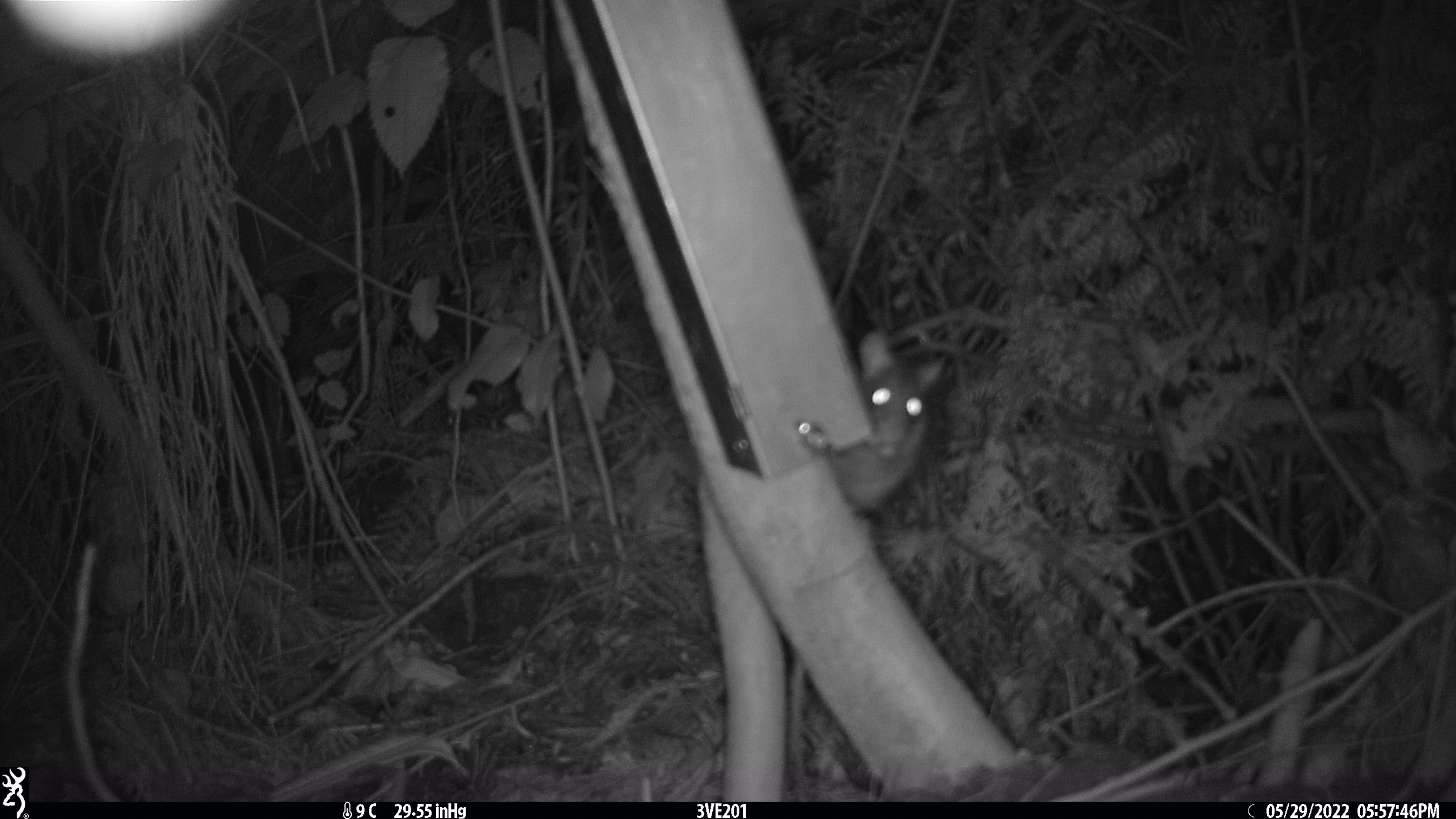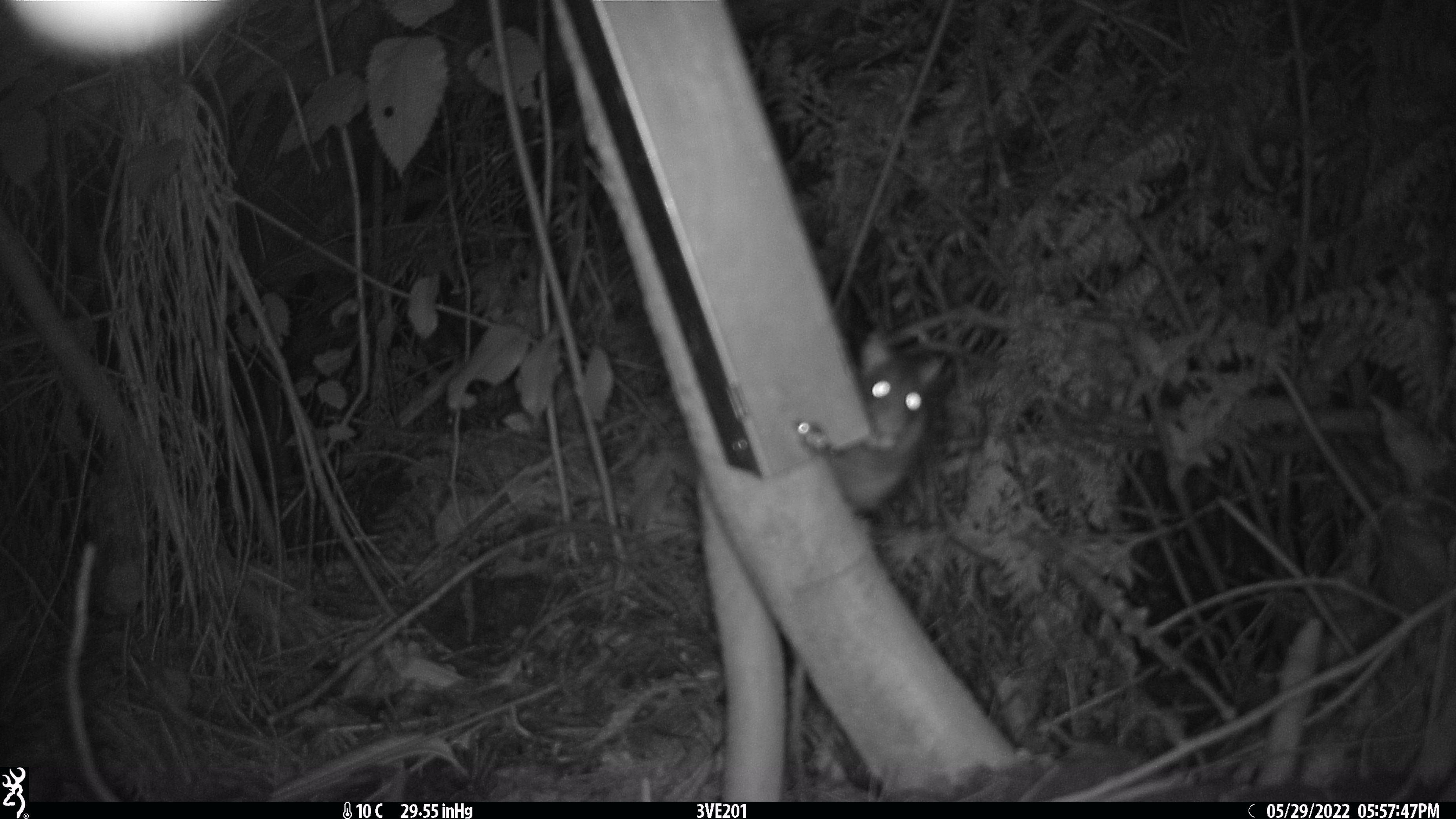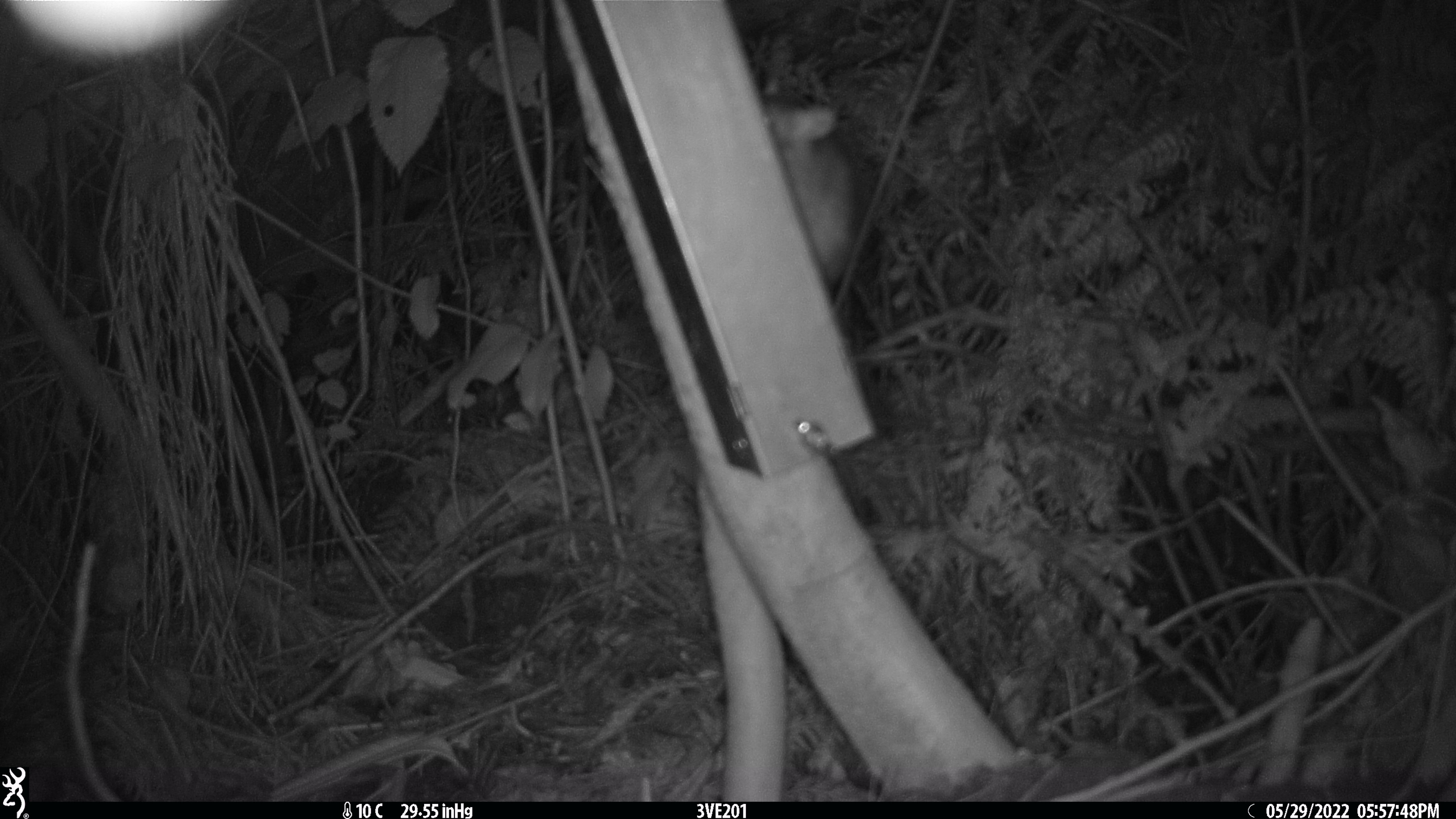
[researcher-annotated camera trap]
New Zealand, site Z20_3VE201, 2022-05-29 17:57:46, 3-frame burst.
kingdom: Animalia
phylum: Chordata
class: Mammalia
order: Rodentia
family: Muridae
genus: Rattus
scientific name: Rattus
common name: rat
Rat (Rattus).